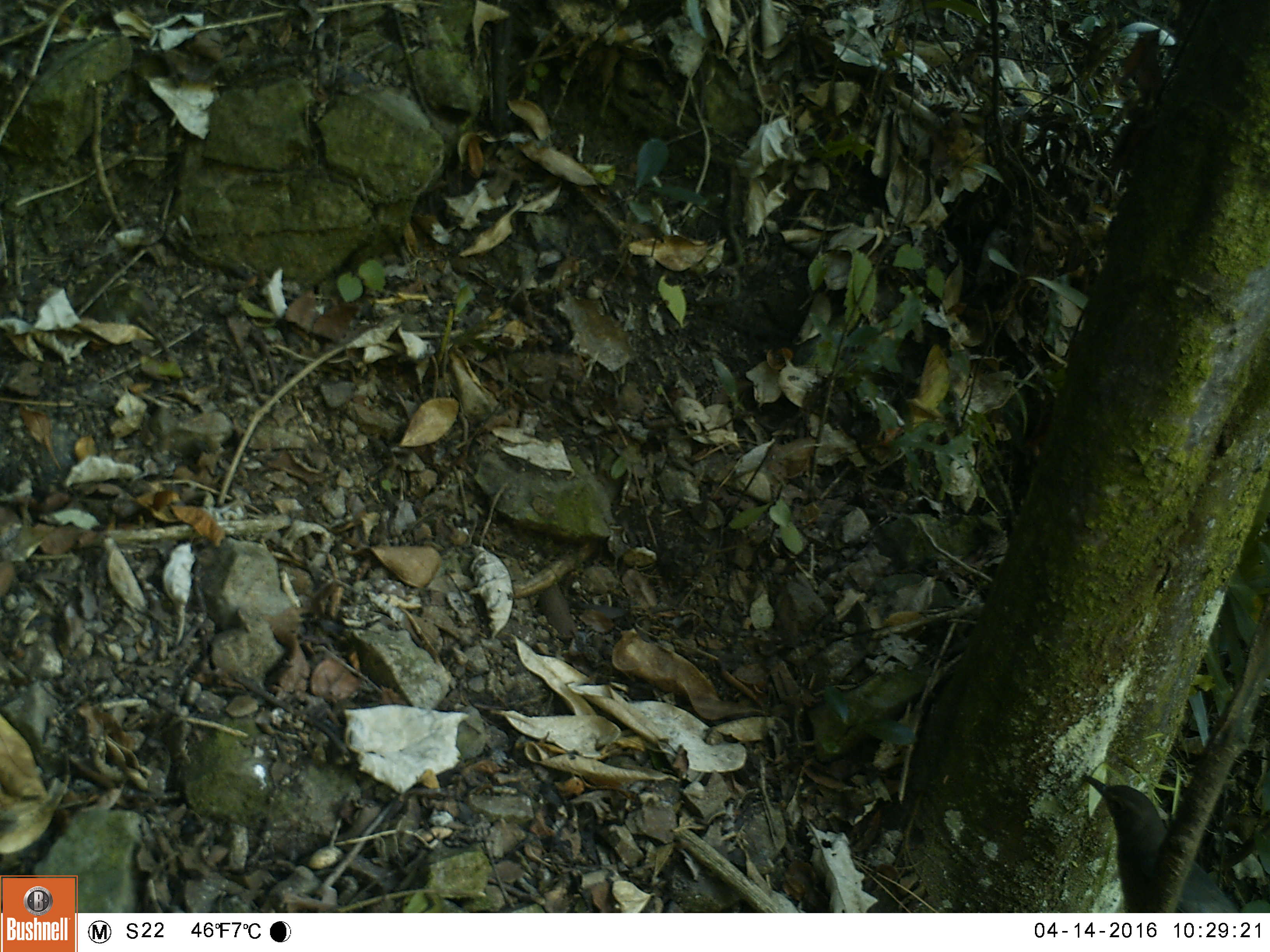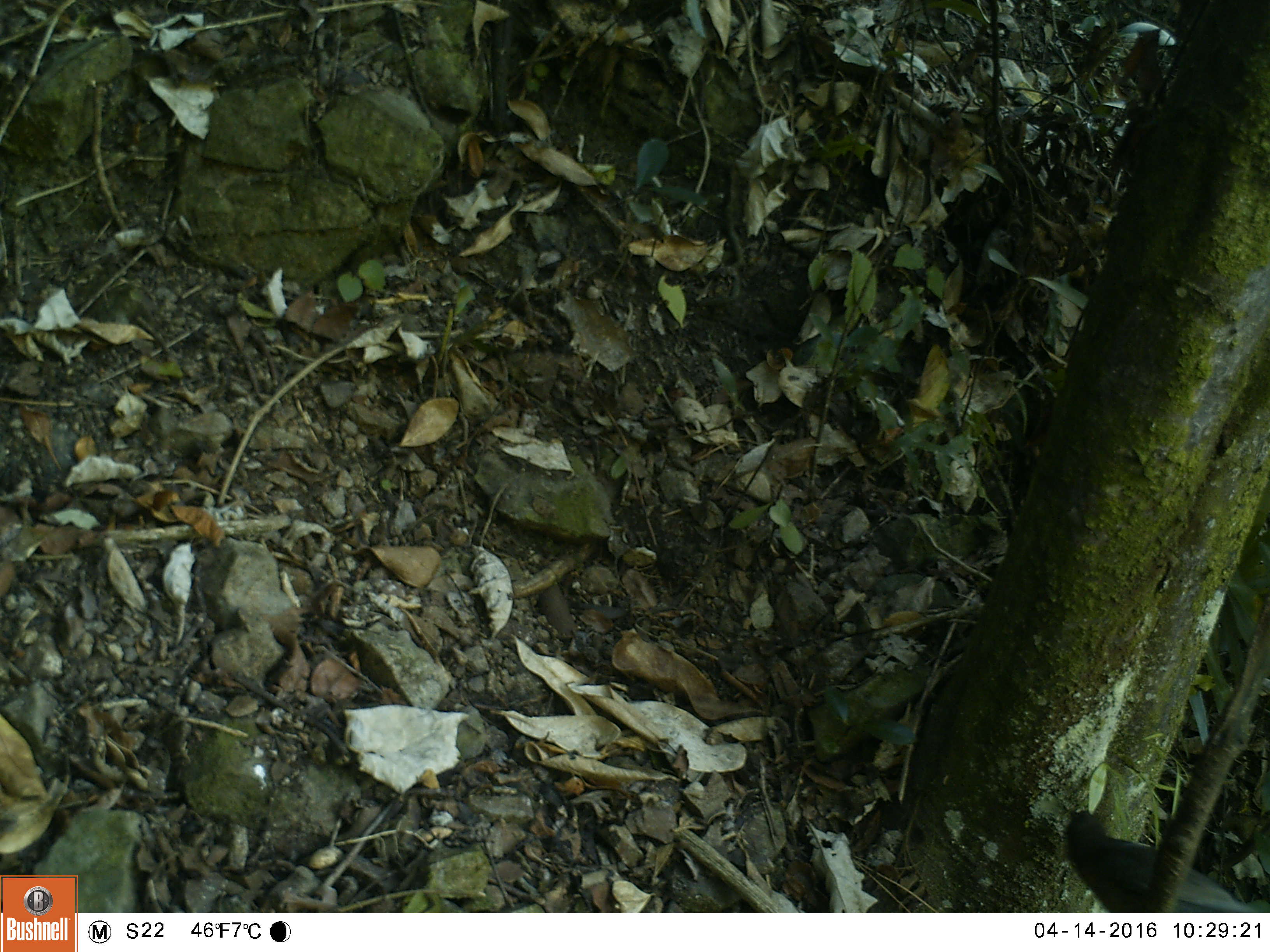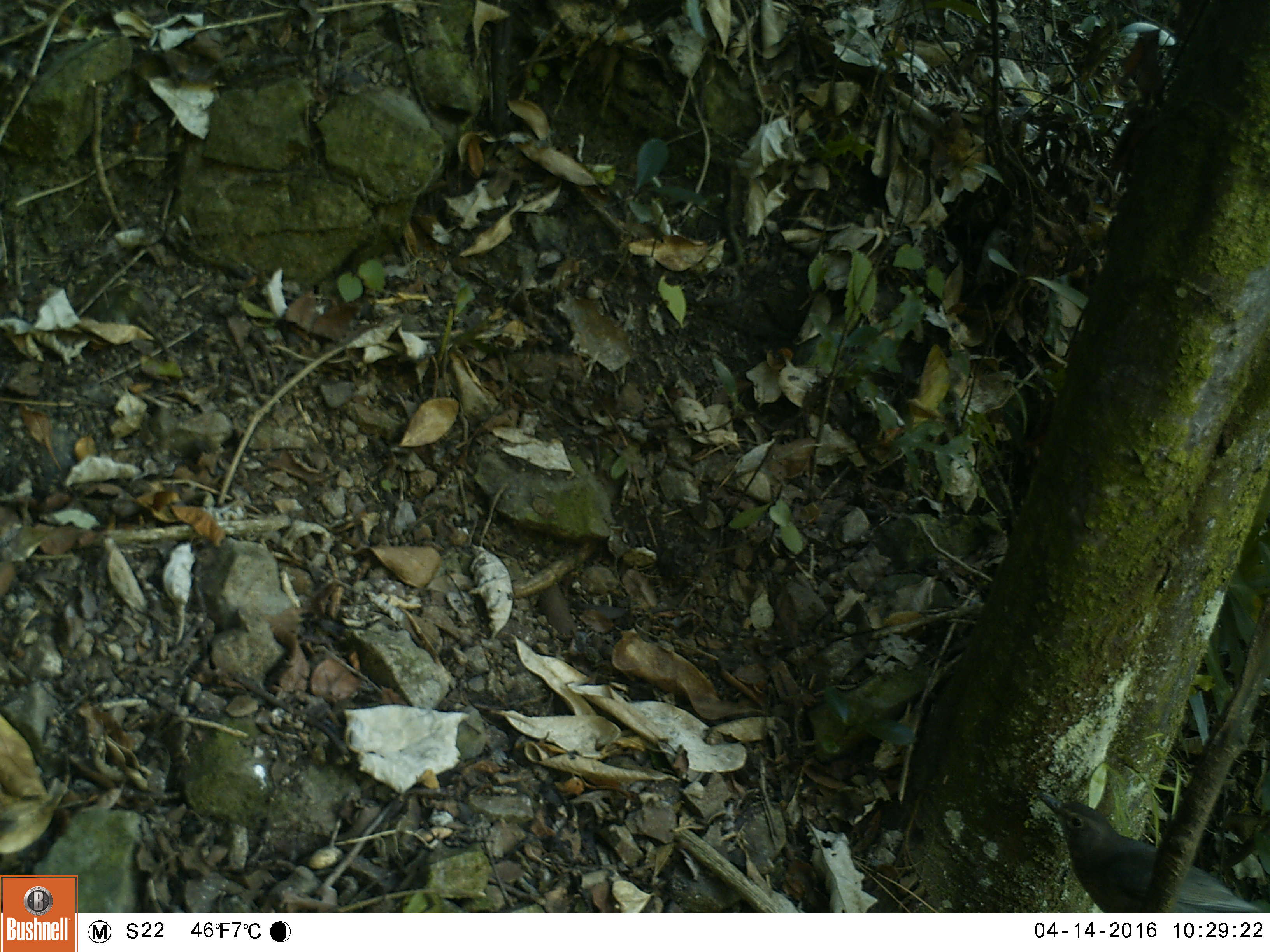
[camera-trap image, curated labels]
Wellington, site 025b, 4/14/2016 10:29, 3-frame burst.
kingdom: Animalia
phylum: Chordata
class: Aves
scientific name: Aves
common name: bird